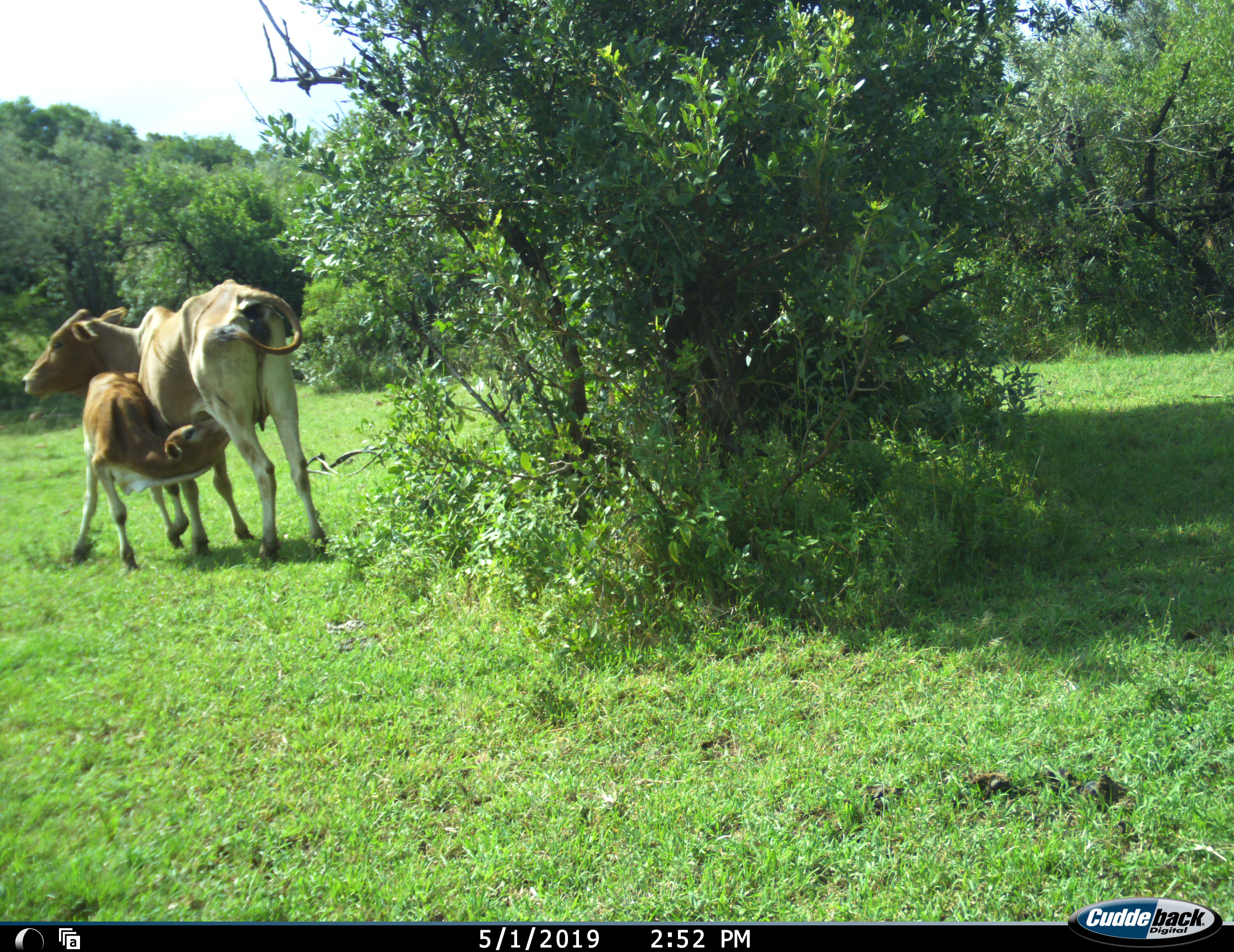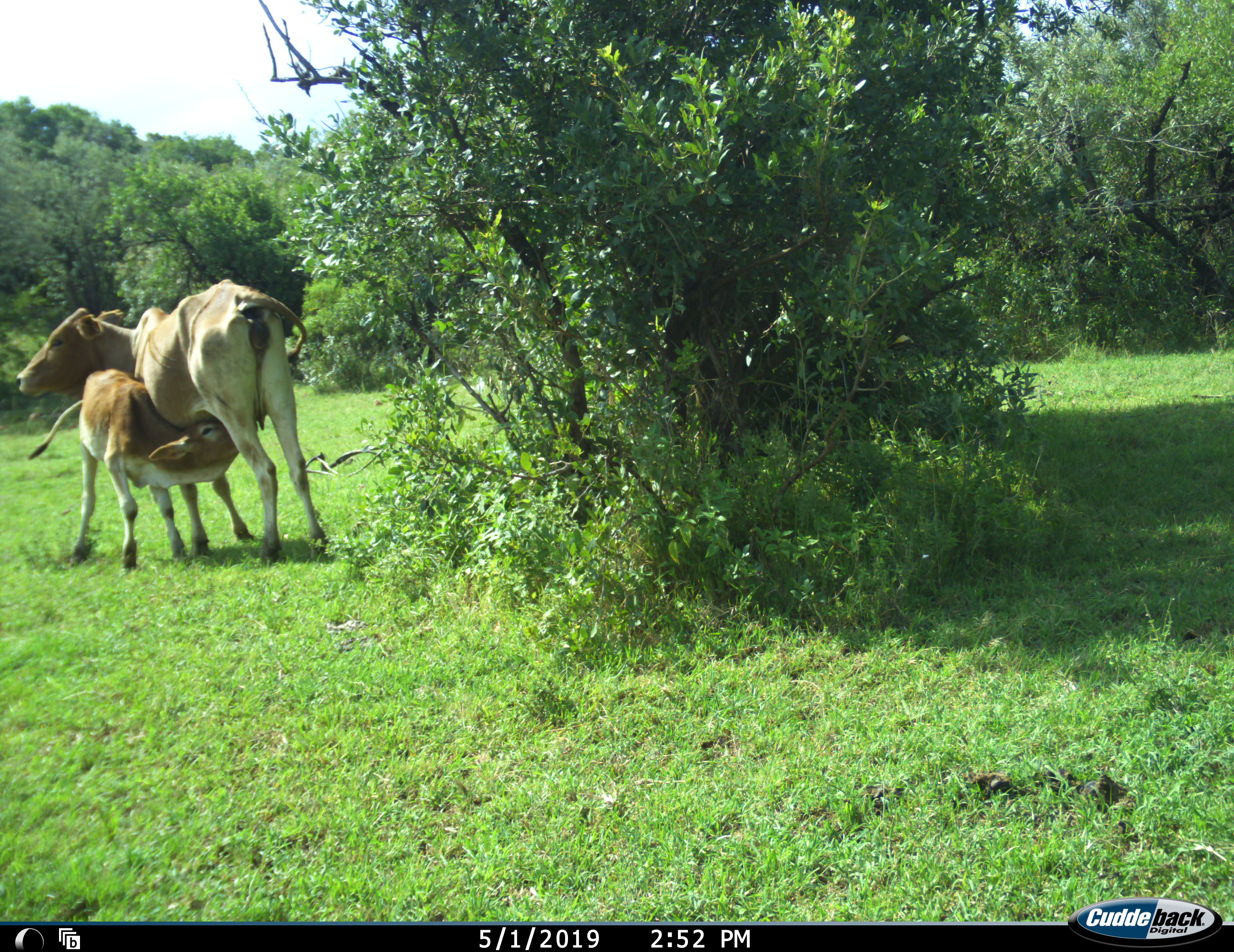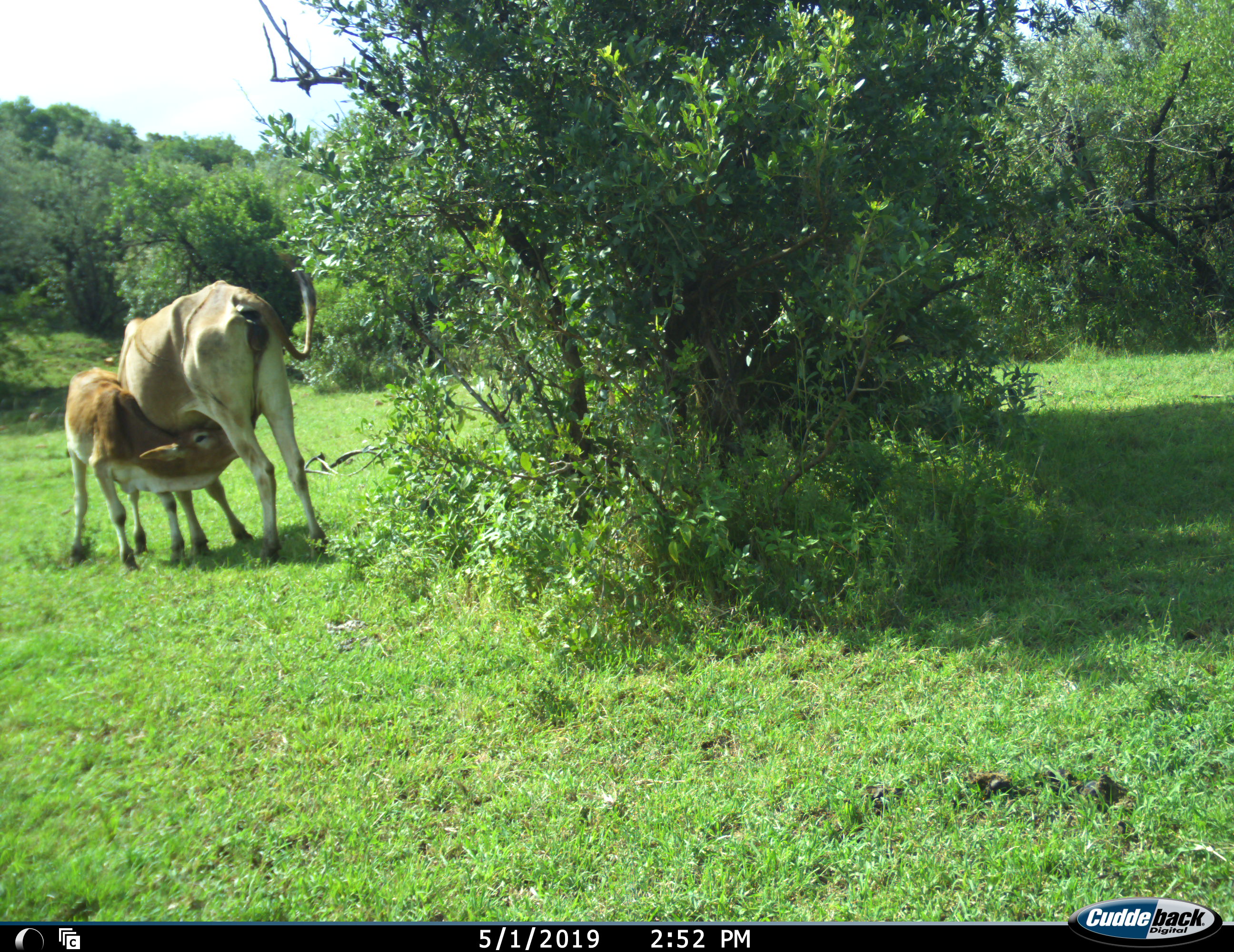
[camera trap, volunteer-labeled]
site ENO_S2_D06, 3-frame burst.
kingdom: Animalia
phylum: Chordata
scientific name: Vertebrata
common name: domestic animal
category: domesticanimal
Domesticanimal (domestic animal) (Vertebrata), count 2. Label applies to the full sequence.